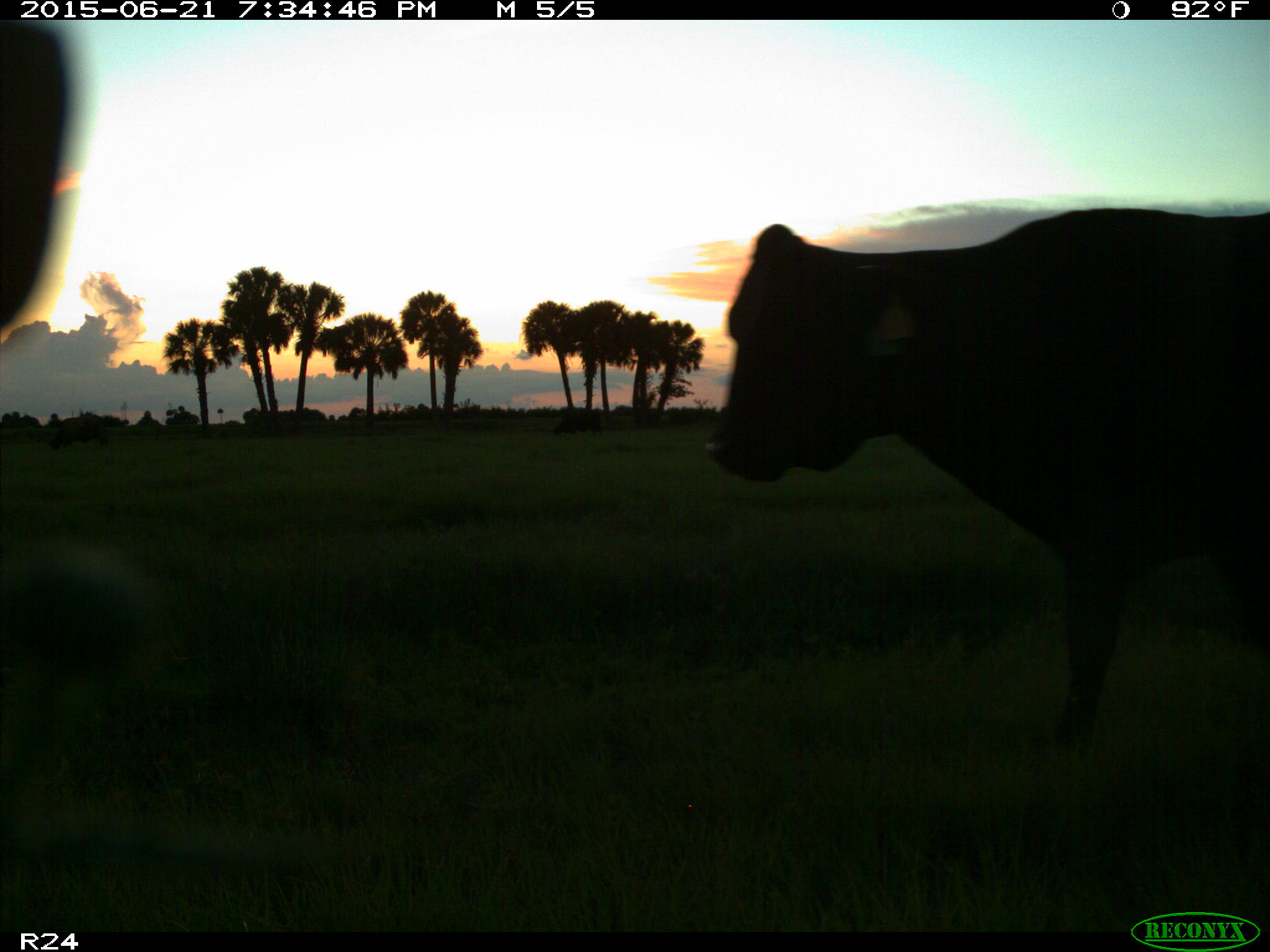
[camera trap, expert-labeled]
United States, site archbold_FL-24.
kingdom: Animalia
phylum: Chordata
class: Mammalia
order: Artiodactyla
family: Bovidae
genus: Bos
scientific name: Bos taurus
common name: domestic cow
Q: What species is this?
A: Bos taurus (domestic cow).